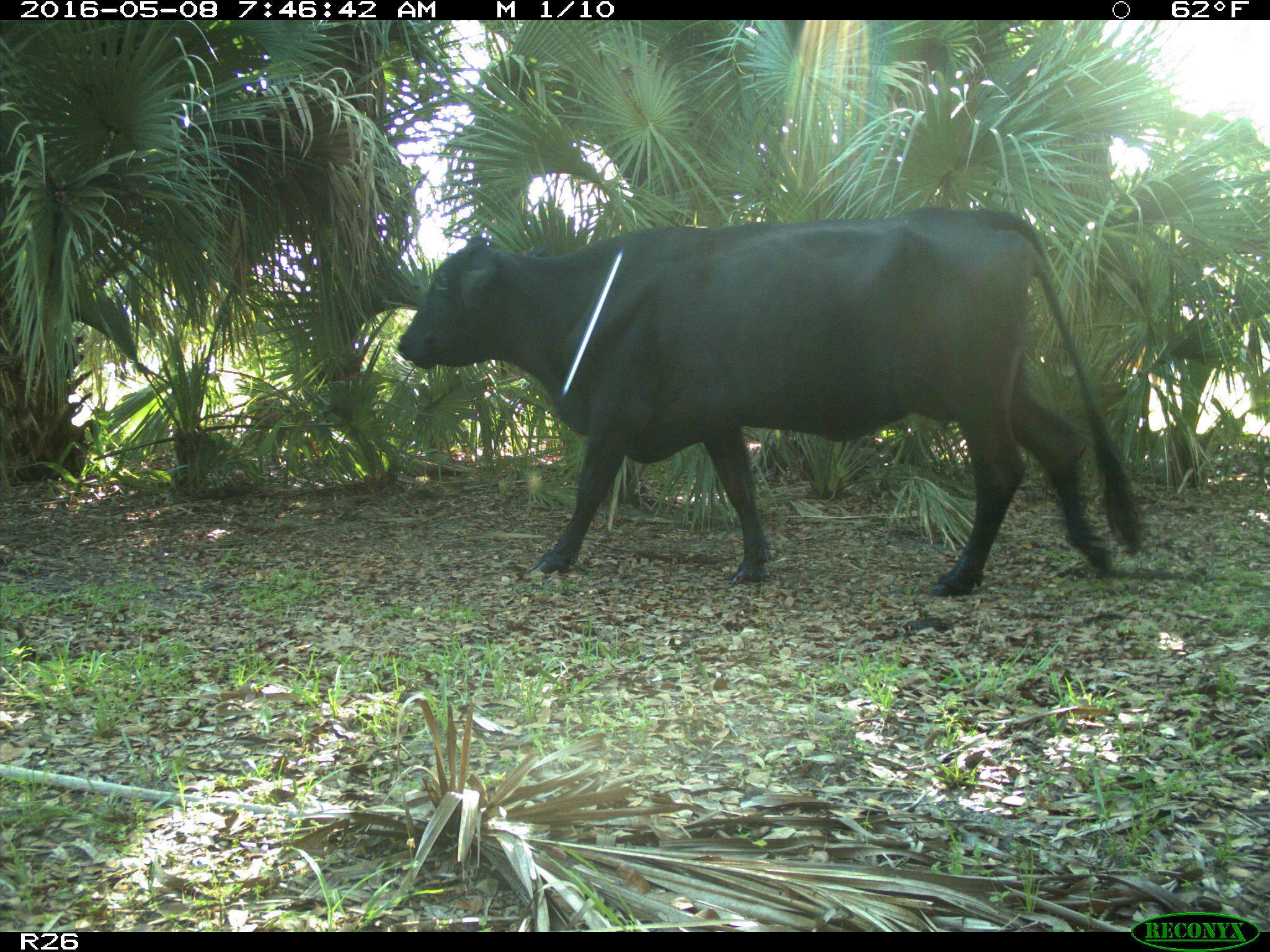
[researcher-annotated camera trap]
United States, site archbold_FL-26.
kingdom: Animalia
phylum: Chordata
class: Mammalia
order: Artiodactyla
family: Bovidae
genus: Bos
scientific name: Bos taurus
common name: domestic cow